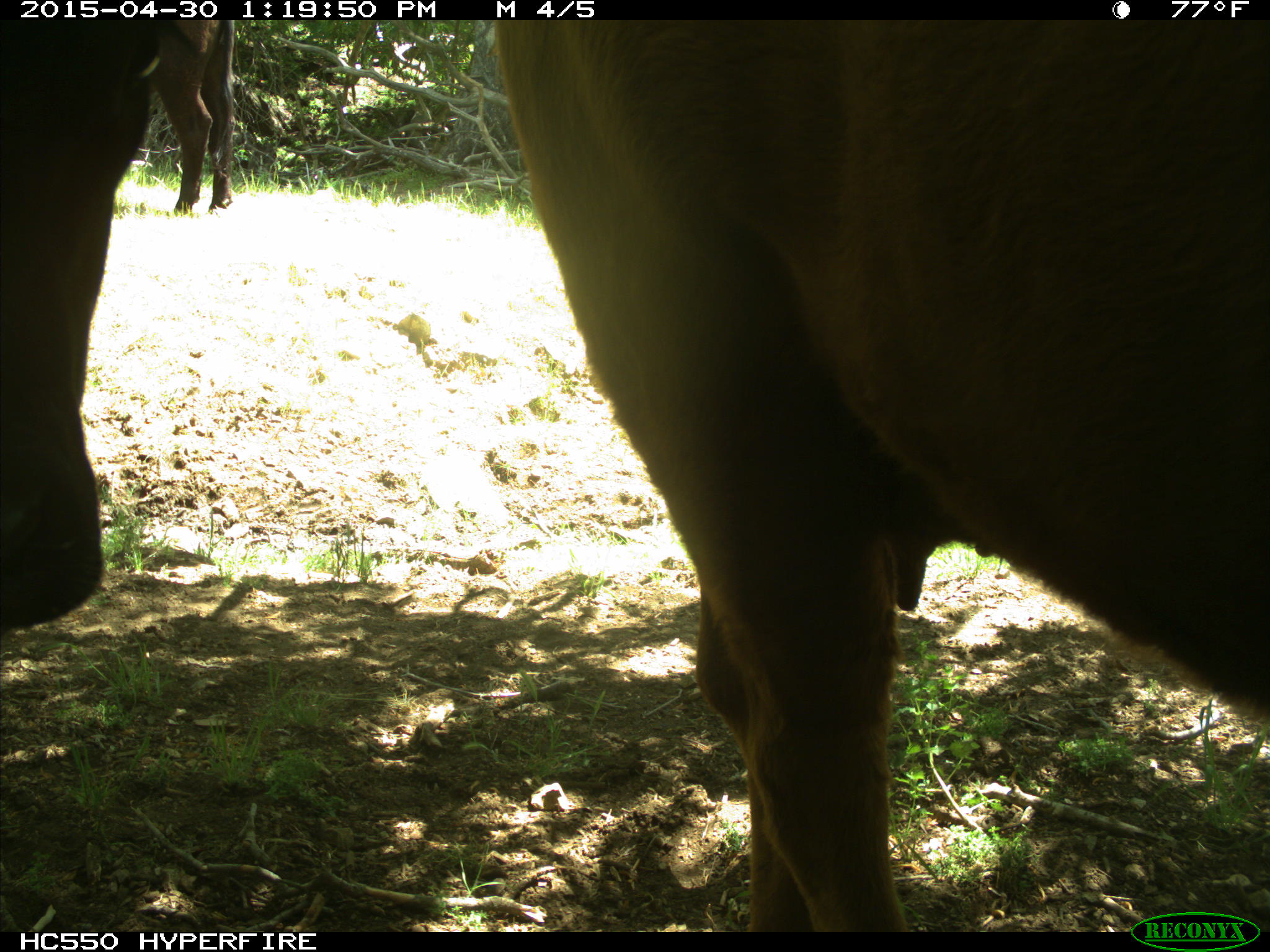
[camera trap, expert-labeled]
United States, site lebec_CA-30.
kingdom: Animalia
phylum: Chordata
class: Mammalia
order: Artiodactyla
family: Bovidae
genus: Bos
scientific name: Bos taurus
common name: domestic cow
Bos taurus (domestic cow).